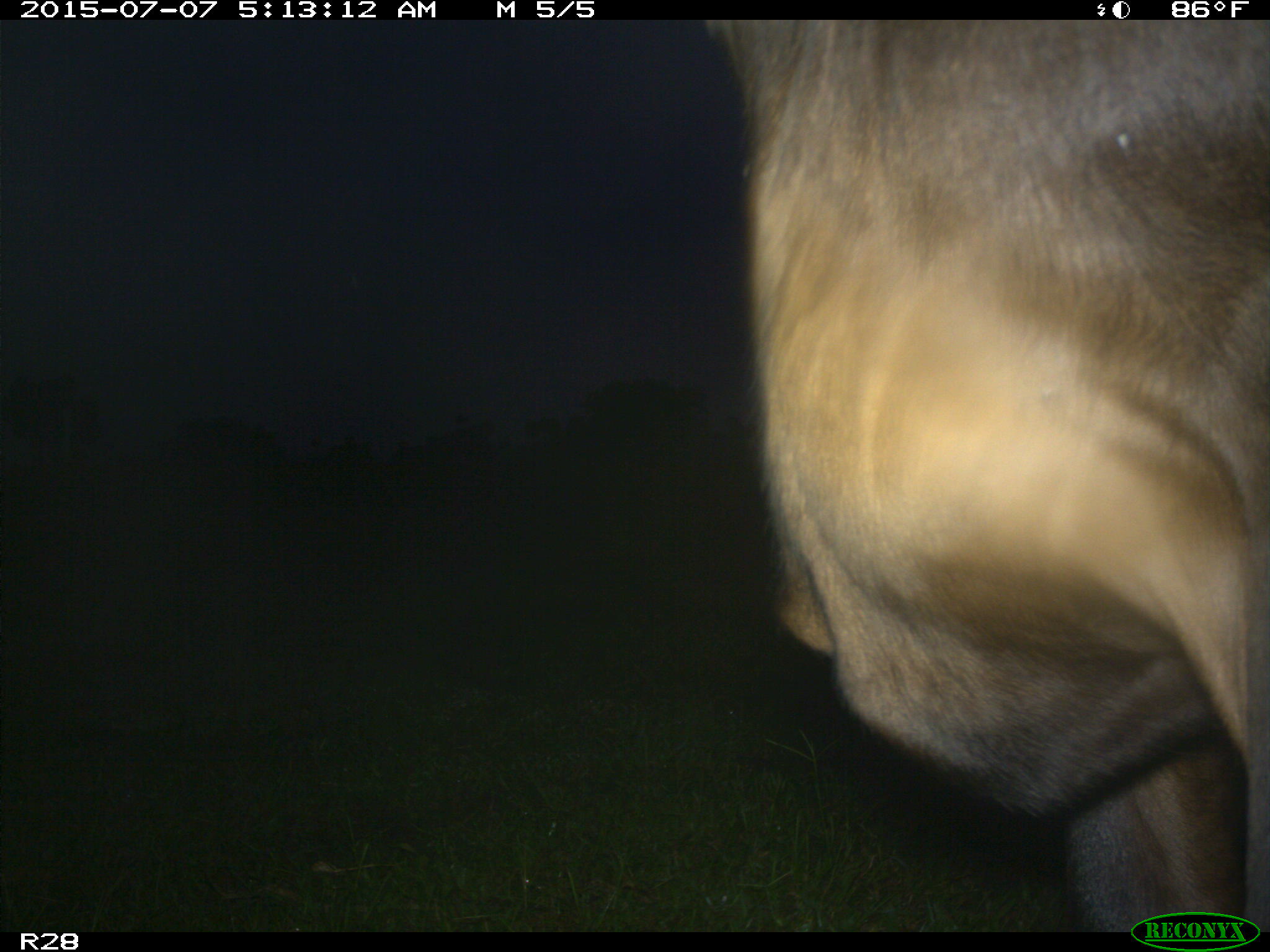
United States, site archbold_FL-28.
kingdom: Animalia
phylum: Chordata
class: Mammalia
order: Artiodactyla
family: Bovidae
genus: Bos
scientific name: Bos taurus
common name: domestic cow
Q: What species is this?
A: Bos taurus (domestic cow).